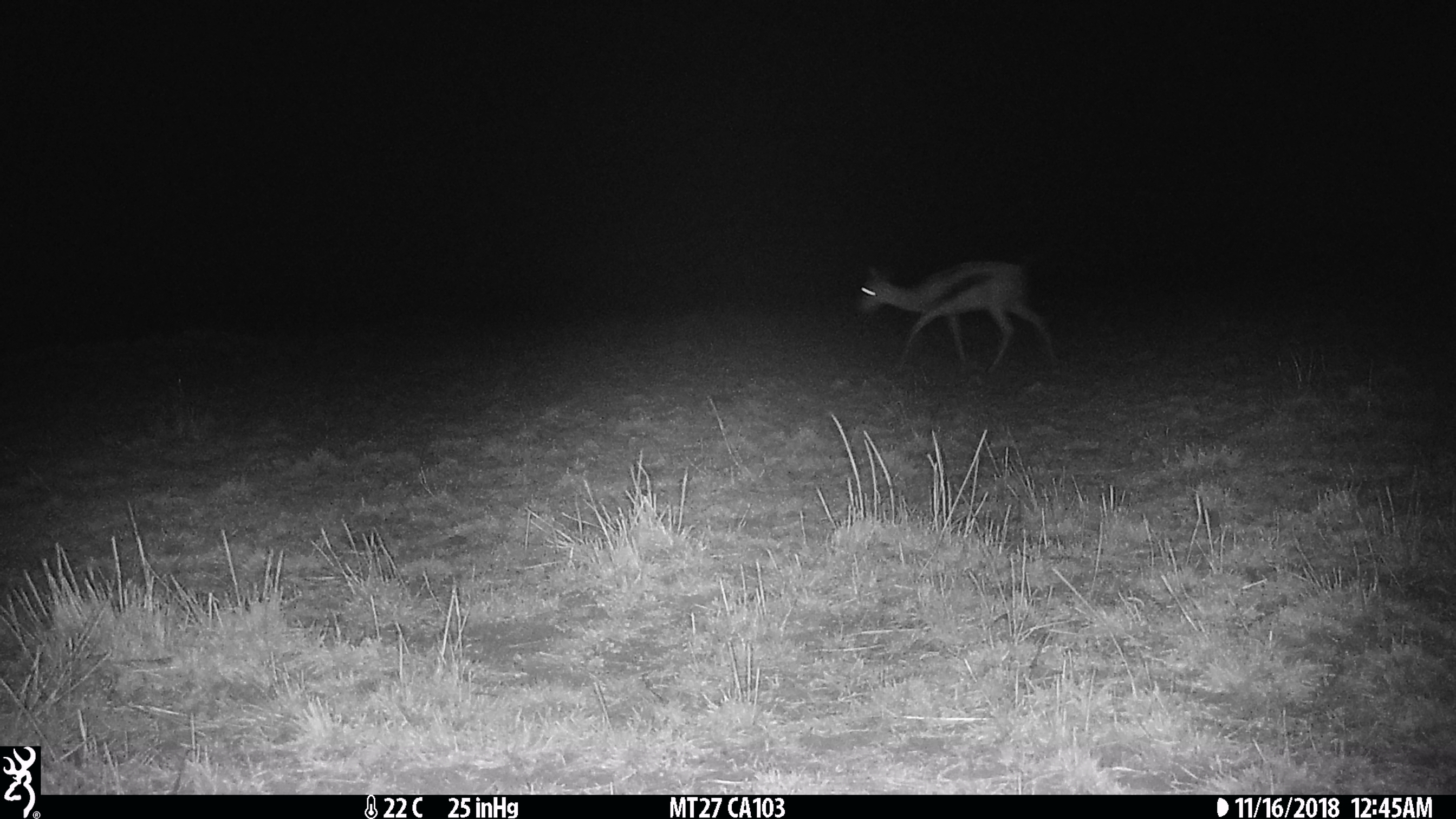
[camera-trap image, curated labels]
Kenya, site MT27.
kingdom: Animalia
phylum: Chordata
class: Mammalia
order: Artiodactyla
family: Bovidae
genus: Eudorcas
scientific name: Eudorcas thomsonii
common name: thomon's gazelle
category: gazelle thomsons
Gazelle thomsons (thomon's gazelle) (Eudorcas thomsonii).